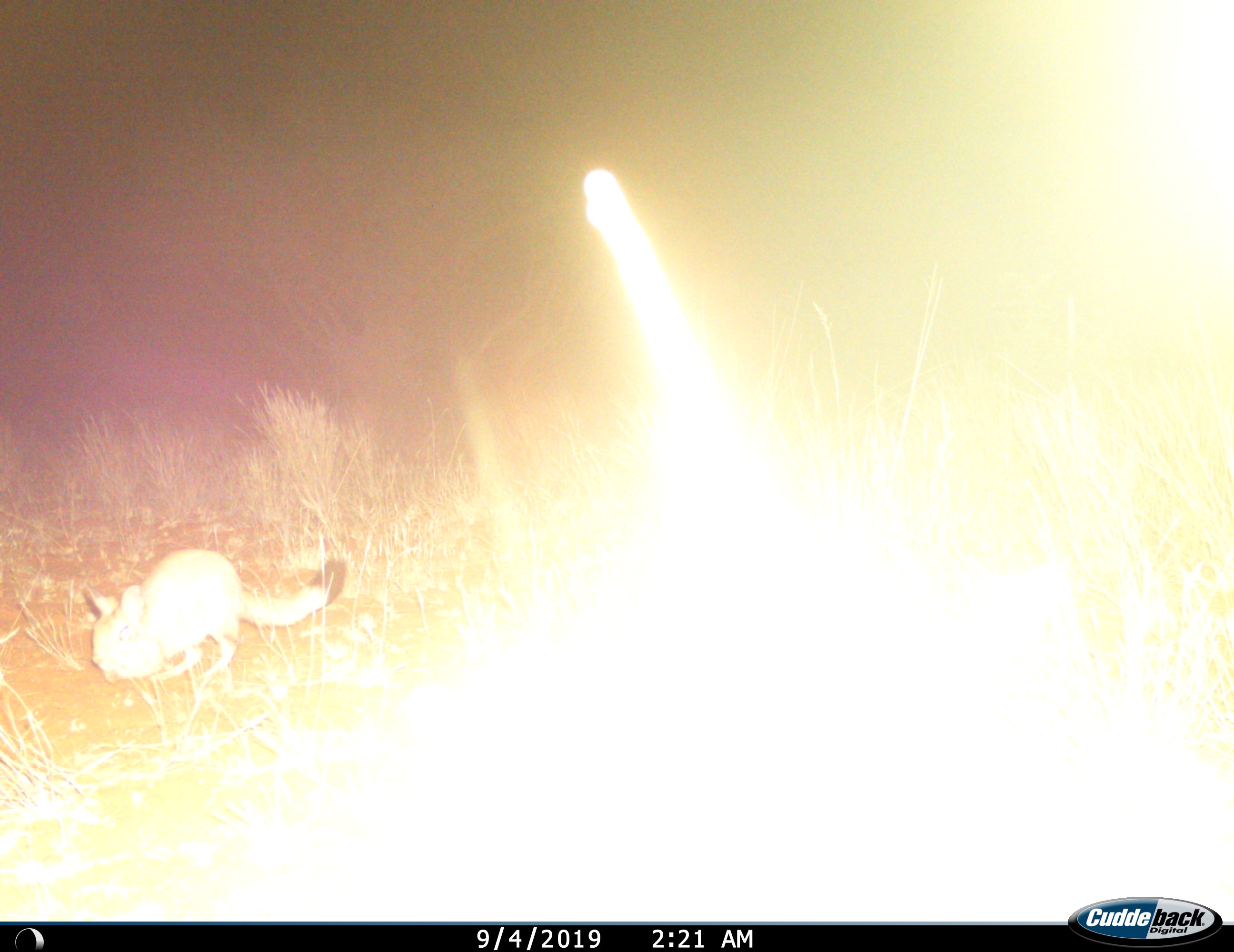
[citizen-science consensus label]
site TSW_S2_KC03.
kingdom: Animalia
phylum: Chordata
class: Mammalia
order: Rodentia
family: Pedetidae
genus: Pedetes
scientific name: Pedetes capensis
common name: springhare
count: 1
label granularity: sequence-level